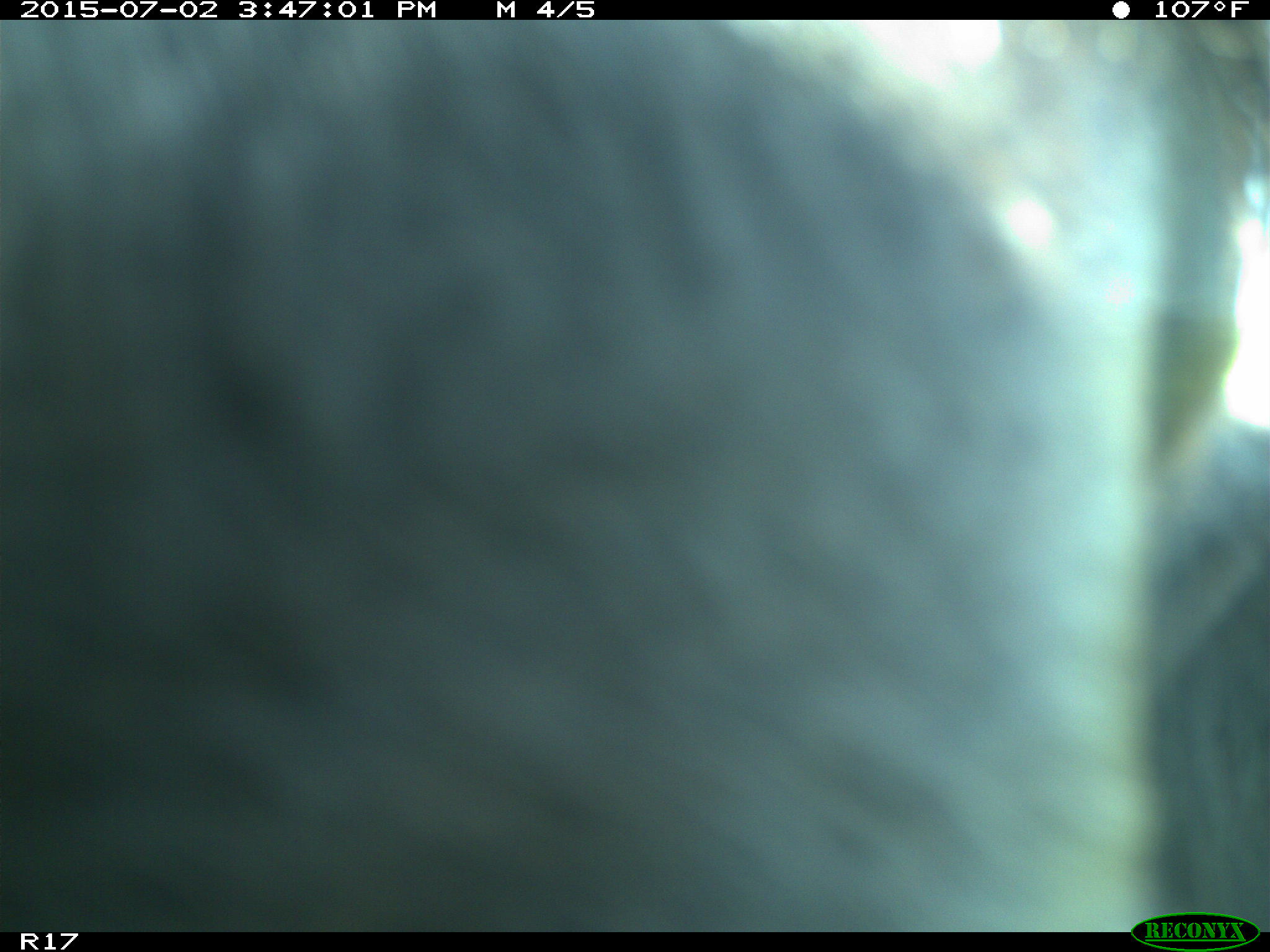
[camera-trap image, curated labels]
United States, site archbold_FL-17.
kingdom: Animalia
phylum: Chordata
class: Mammalia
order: Artiodactyla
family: Bovidae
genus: Bos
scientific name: Bos taurus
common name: domestic cow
Bos taurus (domestic cow).